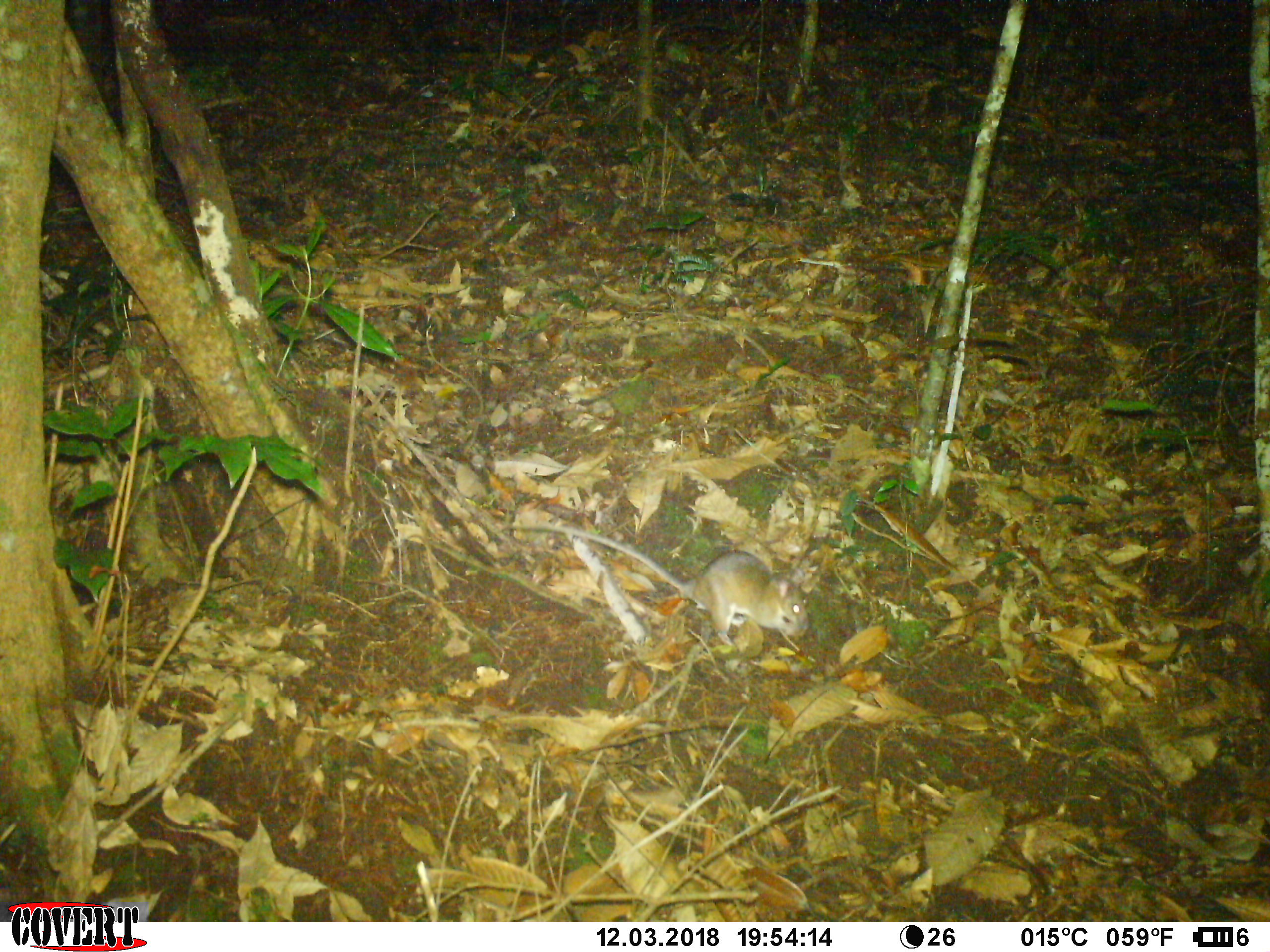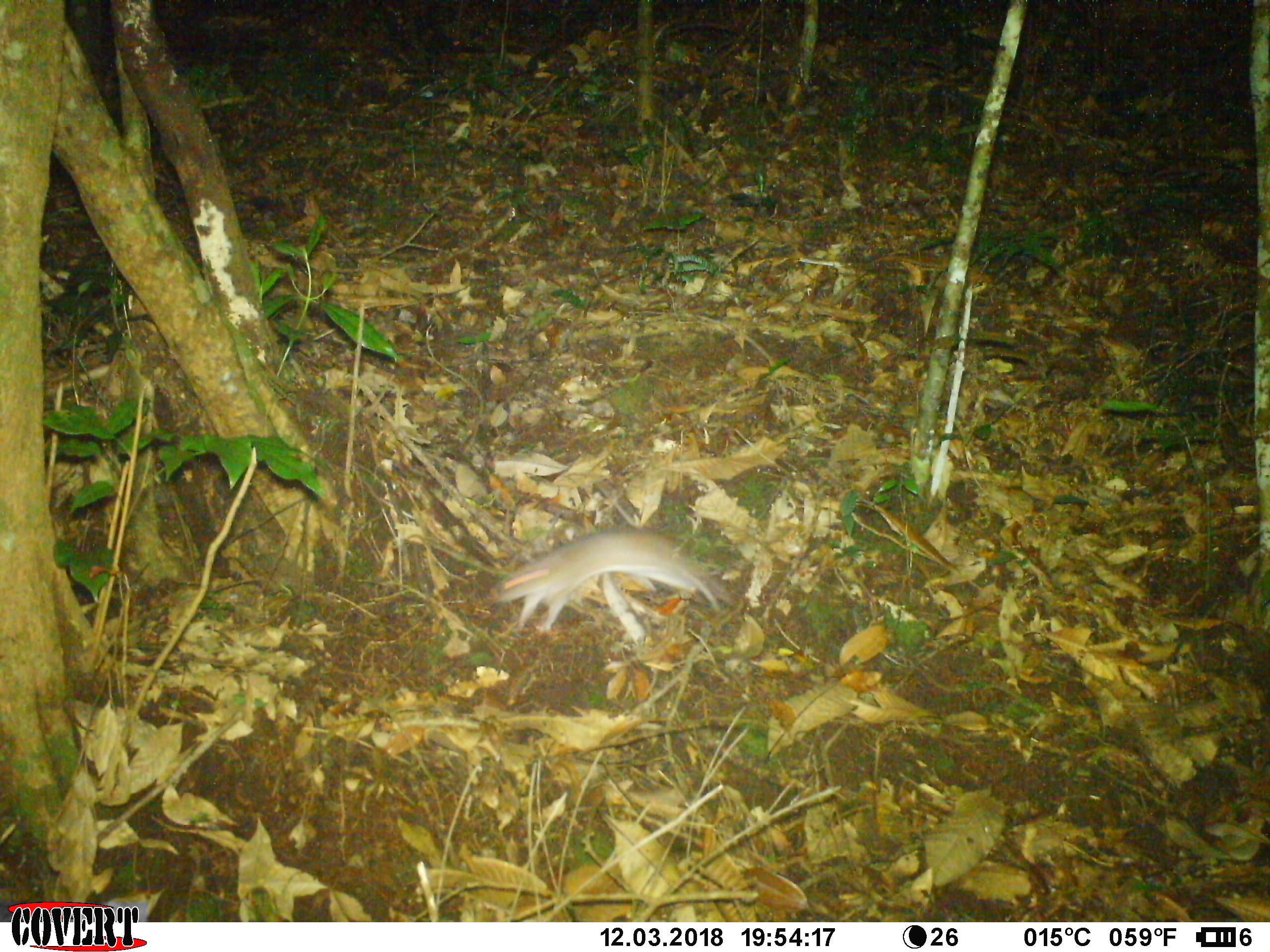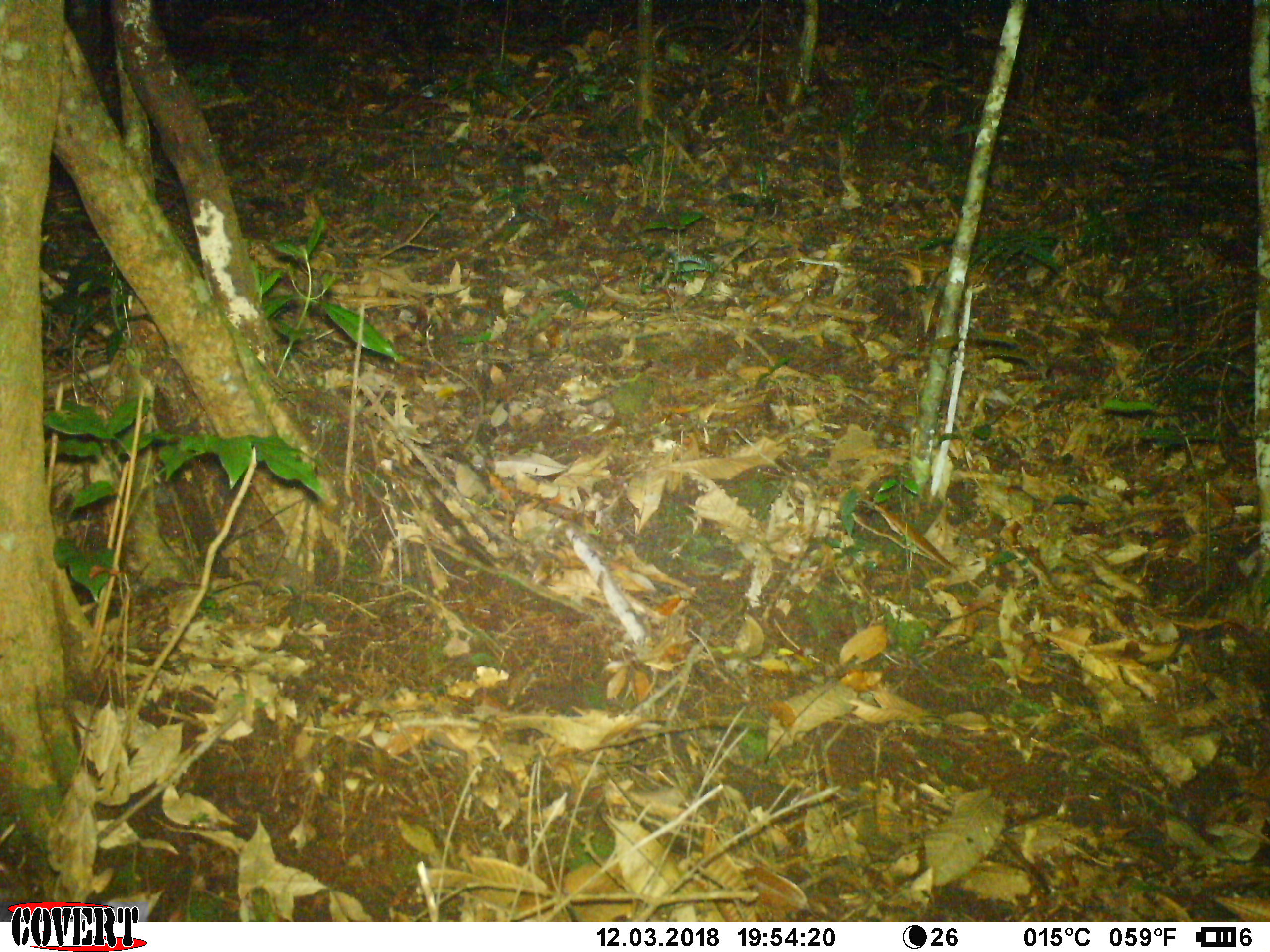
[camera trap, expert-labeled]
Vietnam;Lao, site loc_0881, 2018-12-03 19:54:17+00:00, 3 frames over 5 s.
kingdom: Animalia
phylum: Chordata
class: Mammalia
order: Rodentia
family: Muridae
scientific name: Muridae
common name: old-world mice and rats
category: unidentified murid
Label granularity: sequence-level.